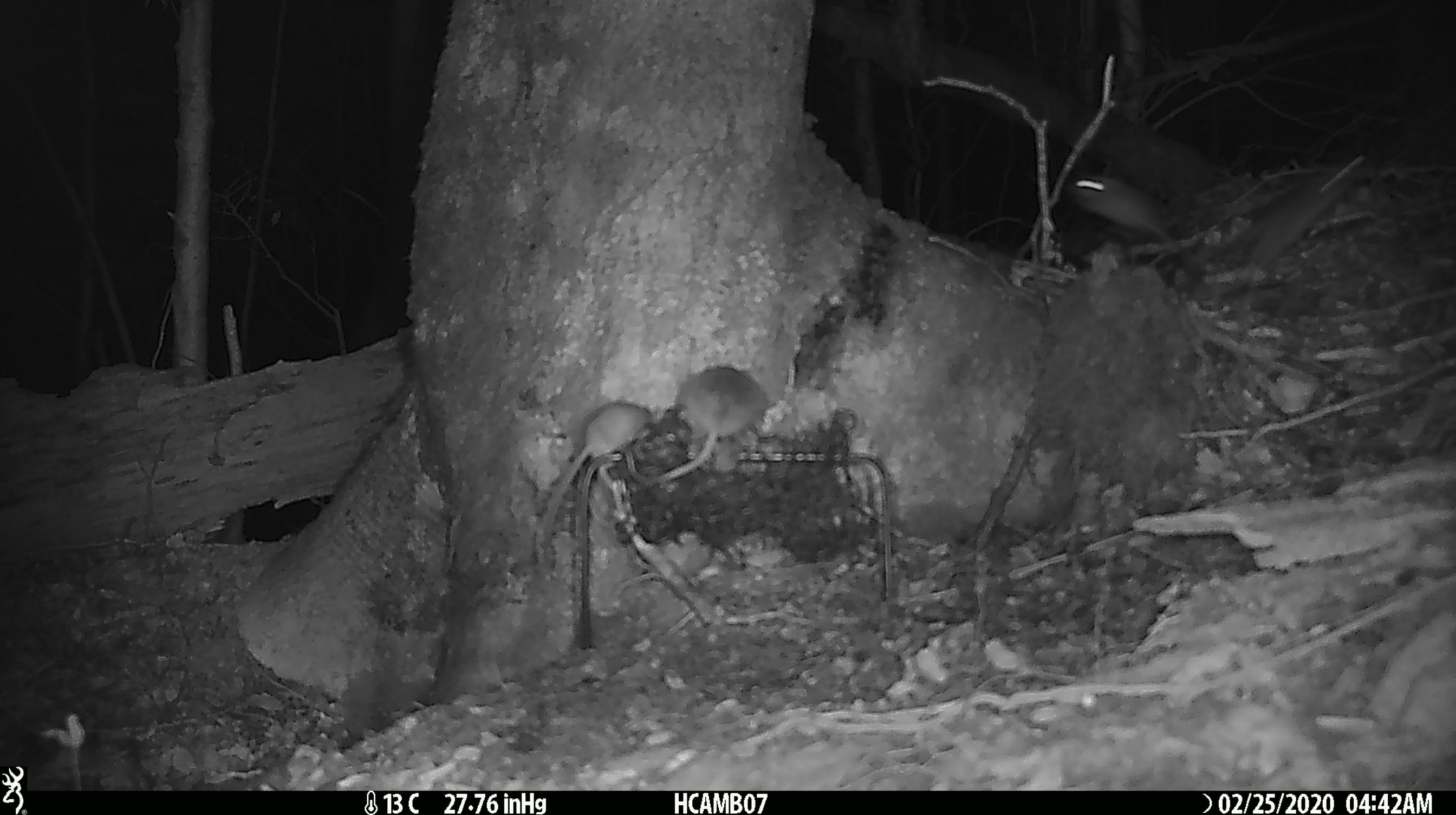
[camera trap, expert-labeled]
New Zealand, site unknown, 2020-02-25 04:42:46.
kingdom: Animalia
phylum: Chordata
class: Mammalia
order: Rodentia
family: Muridae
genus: Mus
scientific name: Mus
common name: mouse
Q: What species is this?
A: Mouse (Mus).